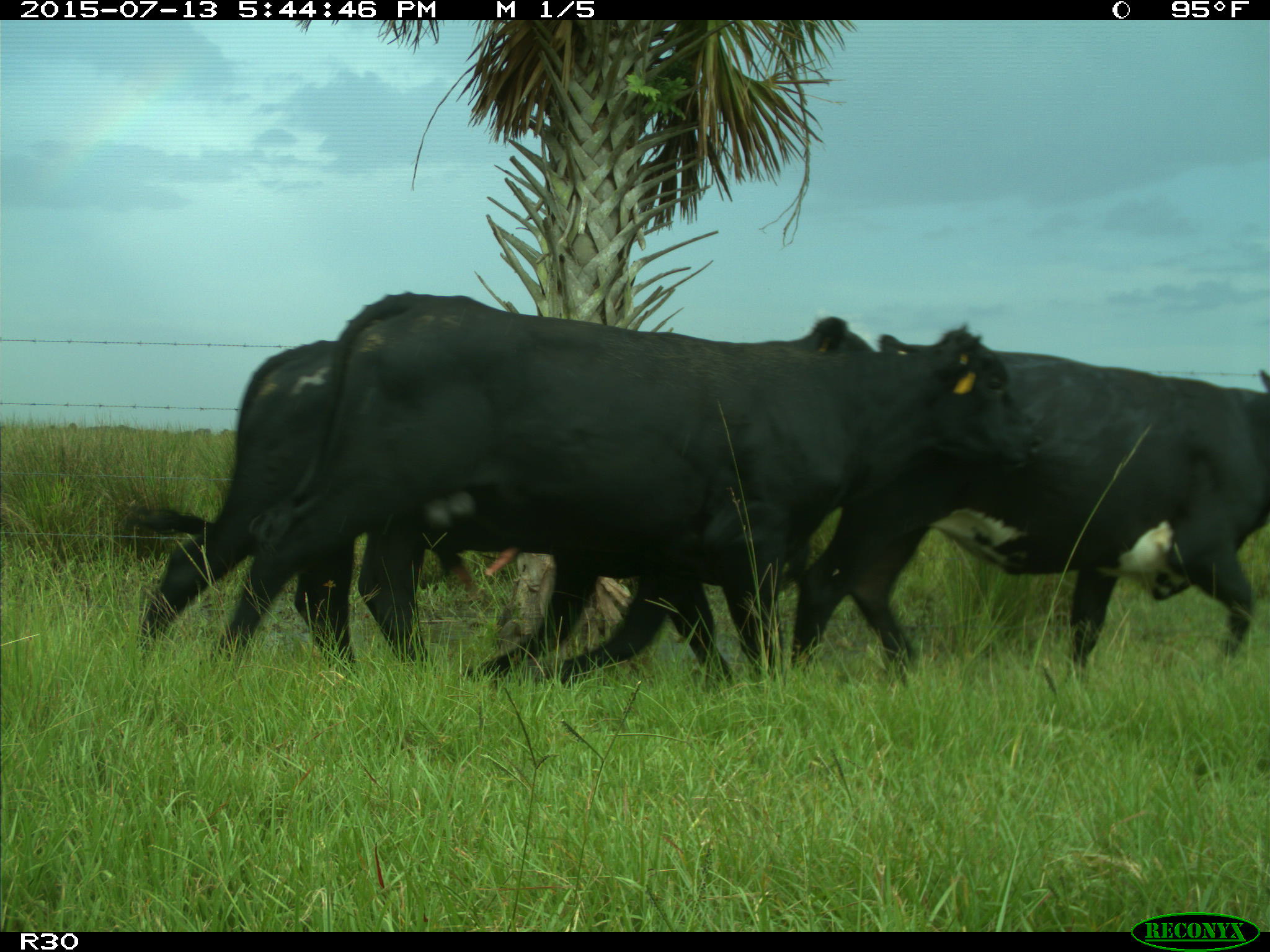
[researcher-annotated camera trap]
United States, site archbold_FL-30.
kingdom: Animalia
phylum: Chordata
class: Mammalia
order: Artiodactyla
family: Bovidae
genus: Bos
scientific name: Bos taurus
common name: domestic cow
Bos taurus (domestic cow).